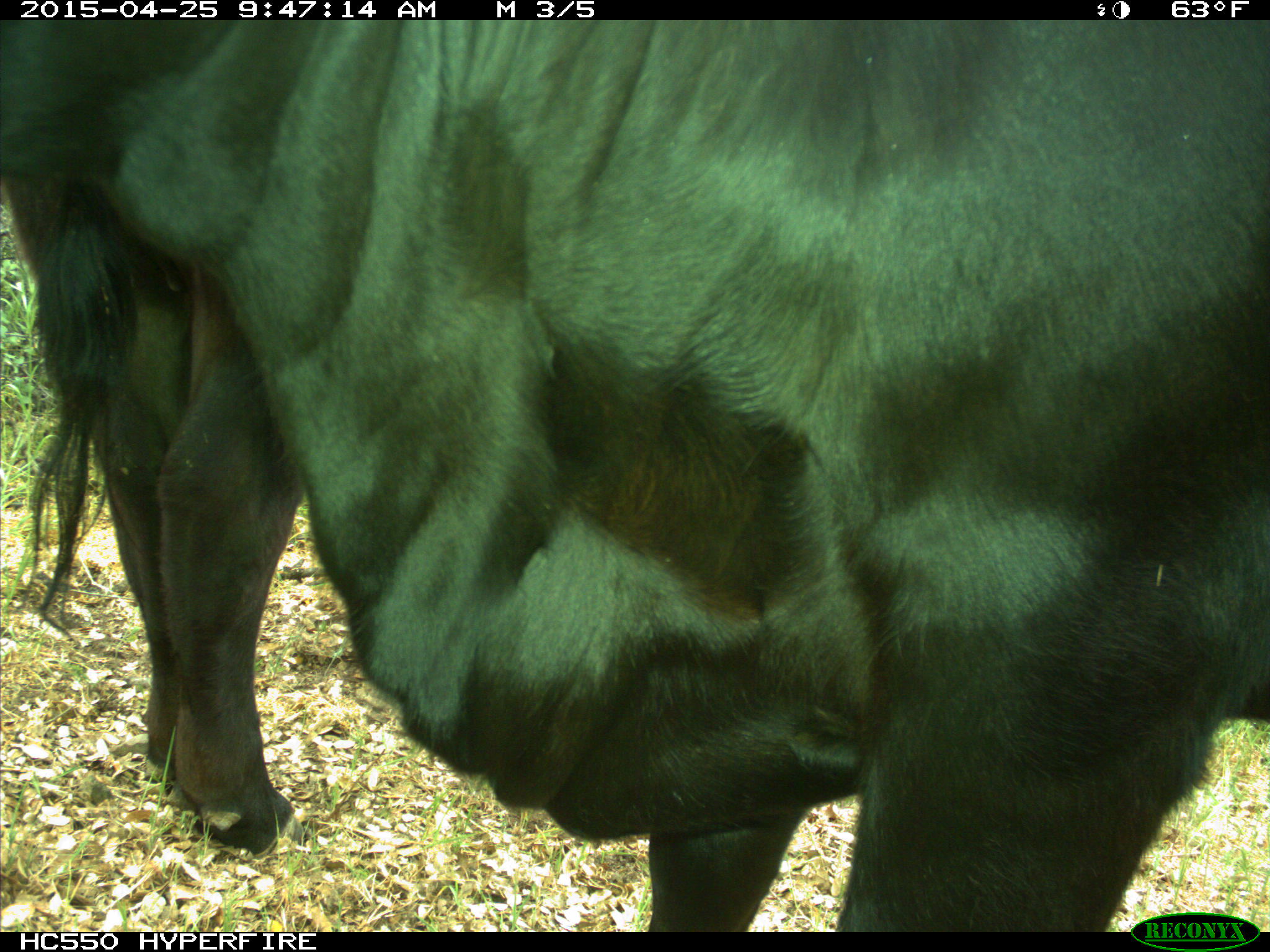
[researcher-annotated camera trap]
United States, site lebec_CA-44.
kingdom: Animalia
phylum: Chordata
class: Mammalia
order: Artiodactyla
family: Suidae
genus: Sus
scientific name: Sus scrofa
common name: wild boar